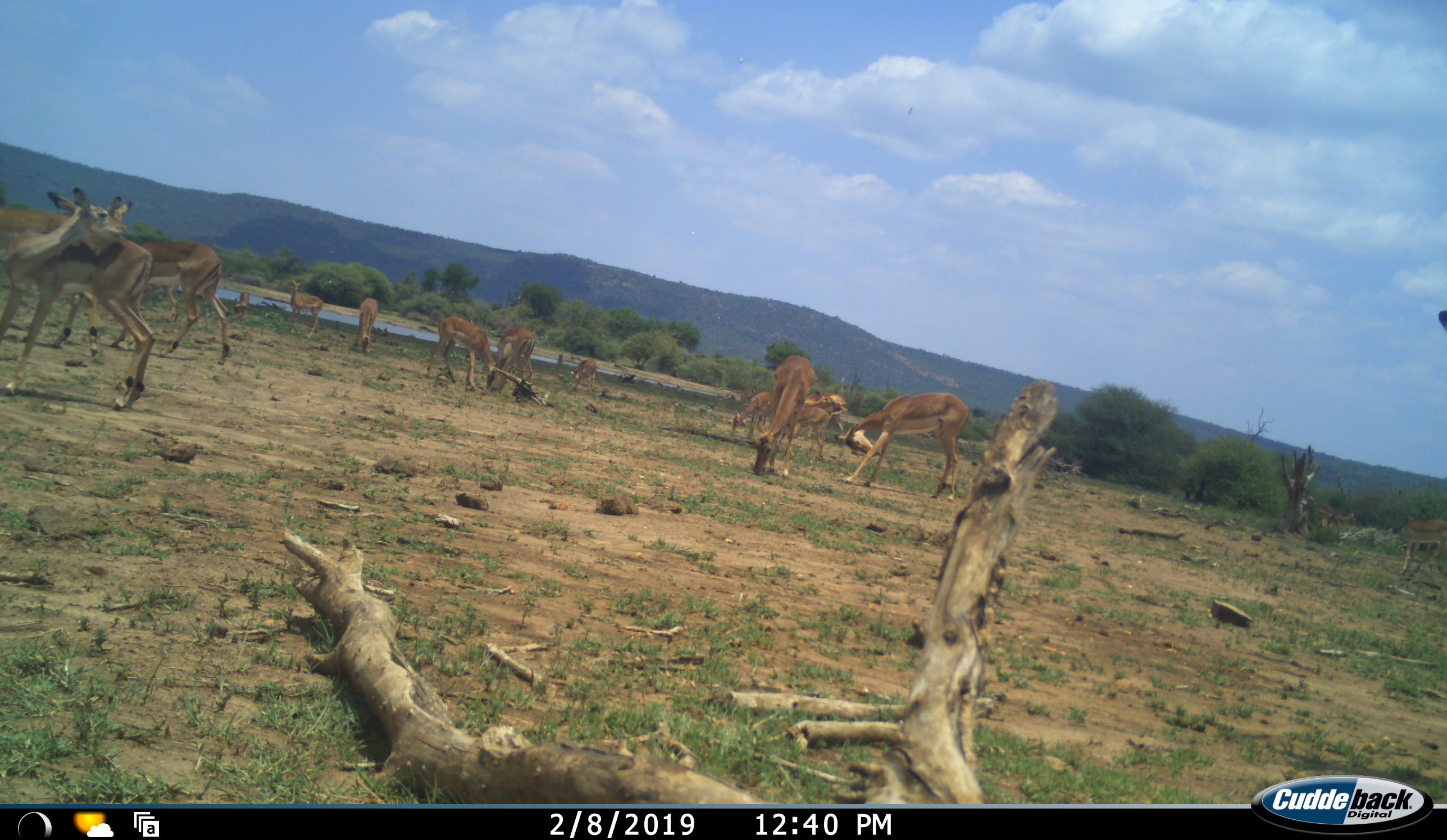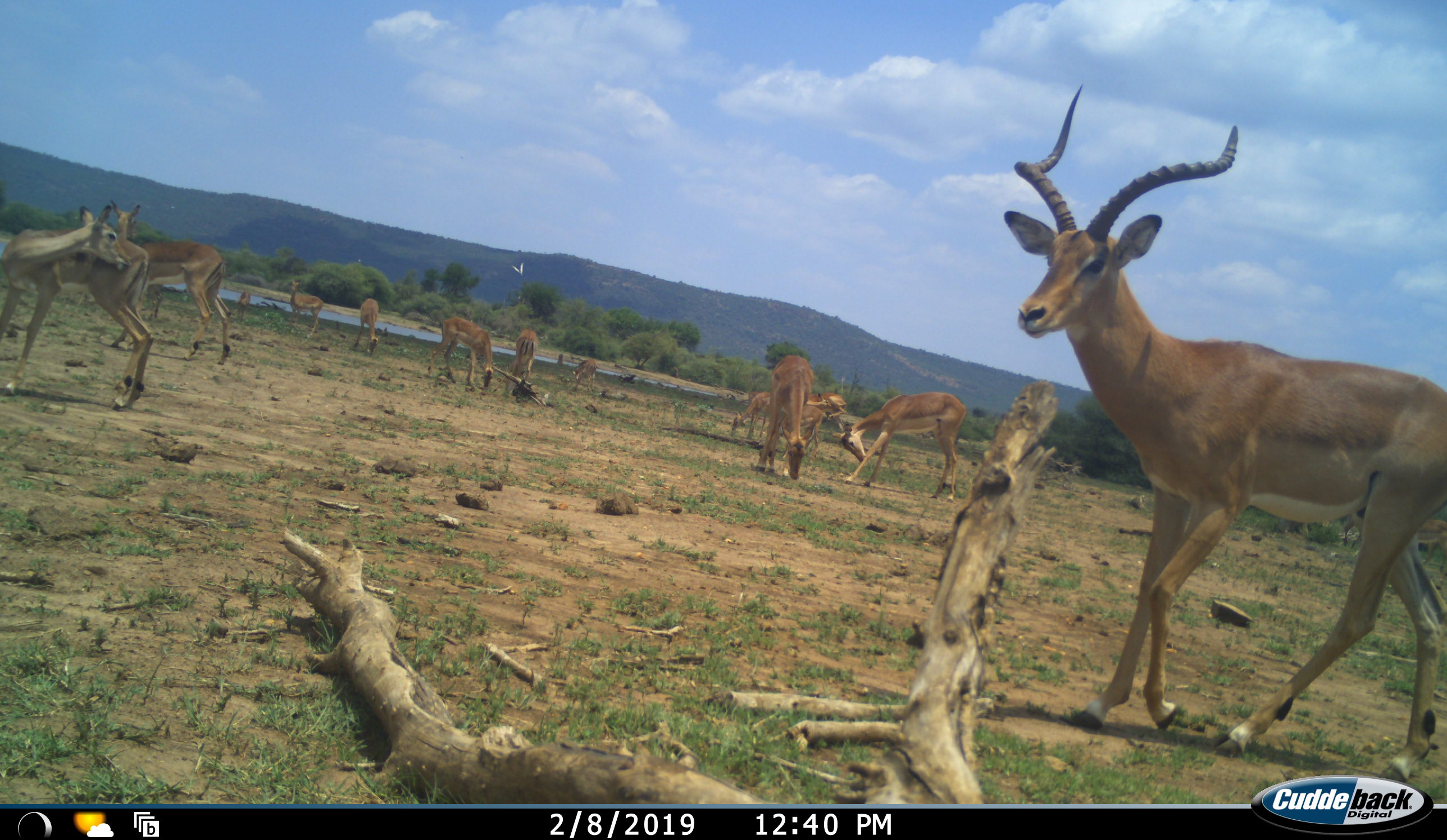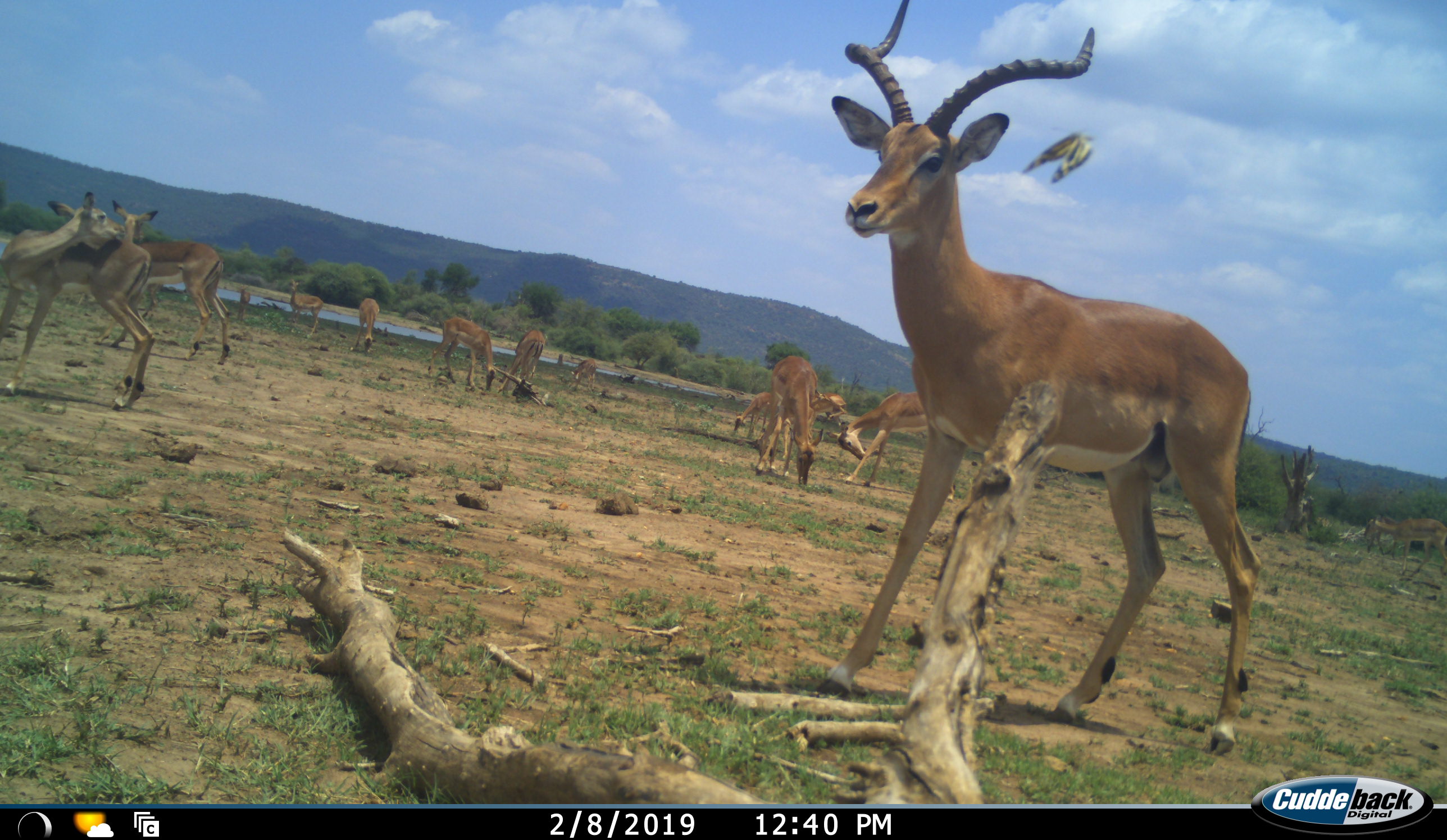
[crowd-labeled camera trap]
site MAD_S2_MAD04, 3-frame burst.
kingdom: Animalia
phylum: Chordata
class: Mammalia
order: Artiodactyla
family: Bovidae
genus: Aepyceros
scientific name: Aepyceros melampus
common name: impala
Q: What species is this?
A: Impala (Aepyceros melampus).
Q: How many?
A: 11-50.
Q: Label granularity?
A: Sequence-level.